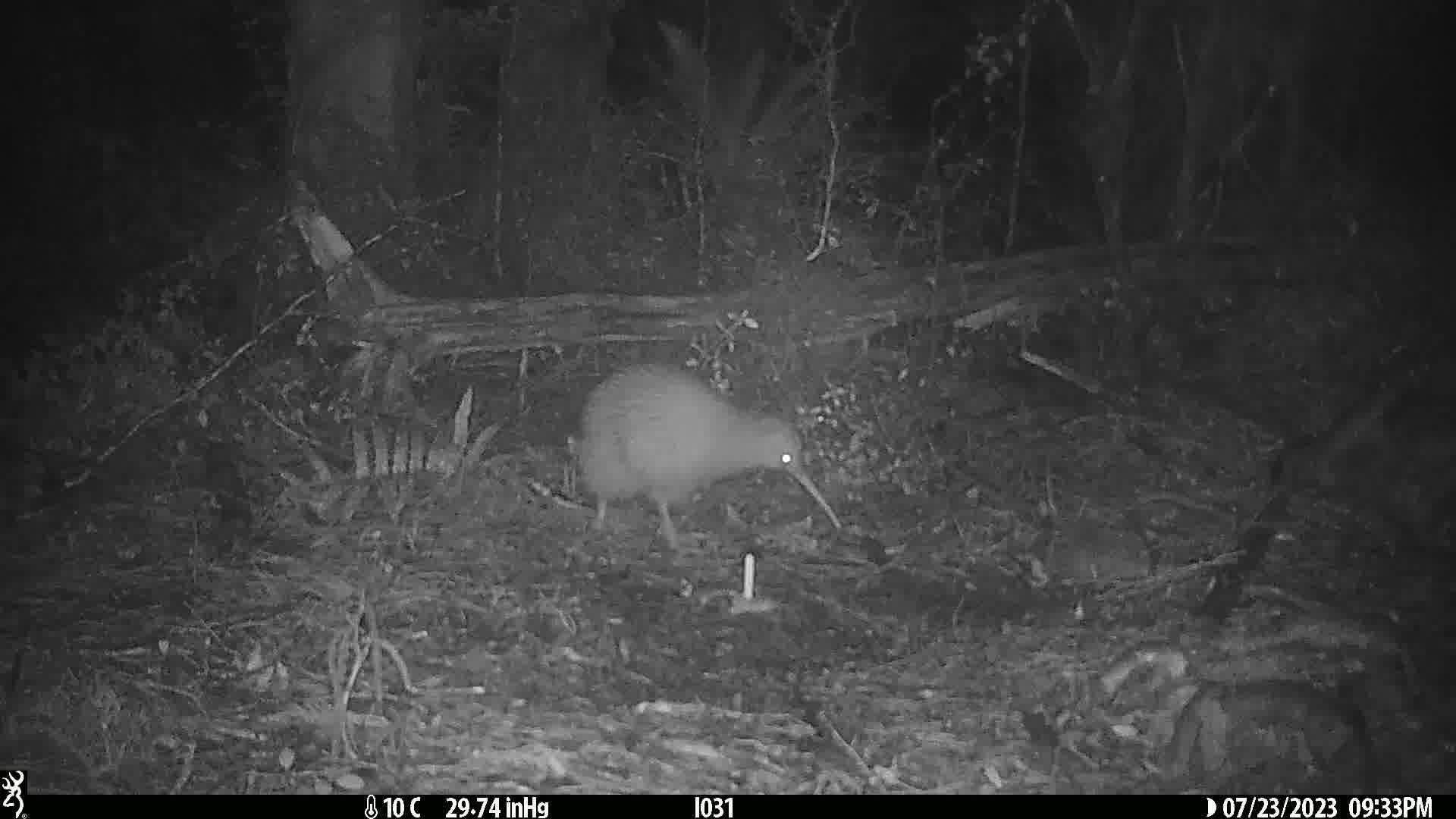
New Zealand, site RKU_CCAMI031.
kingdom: Animalia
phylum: Chordata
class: Aves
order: Apterygiformes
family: Apterygidae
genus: Apteryx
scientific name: Apteryx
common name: kiwi